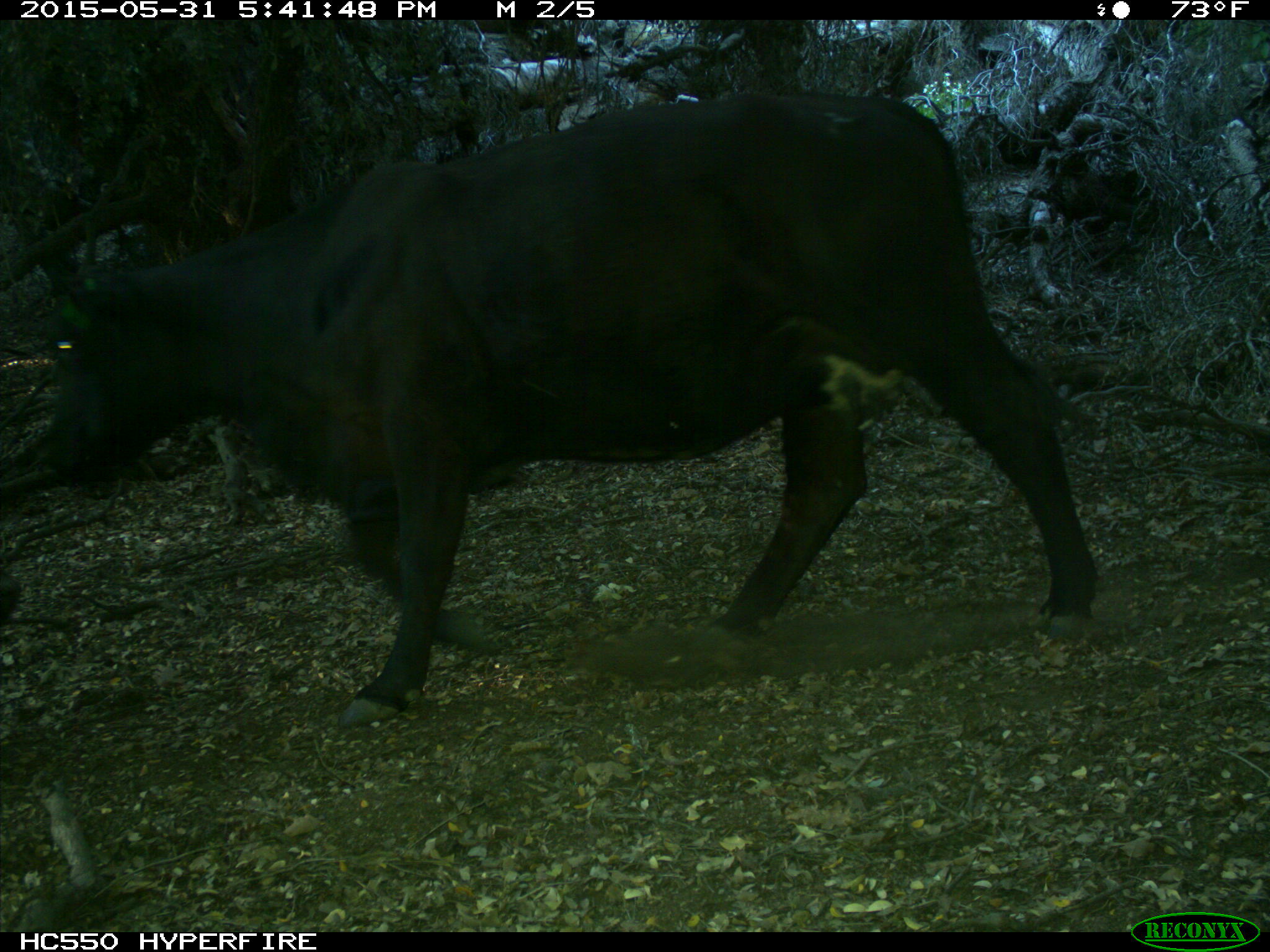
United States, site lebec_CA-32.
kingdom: Animalia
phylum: Chordata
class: Mammalia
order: Artiodactyla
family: Bovidae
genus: Bos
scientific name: Bos taurus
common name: domestic cow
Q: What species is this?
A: Bos taurus (domestic cow).